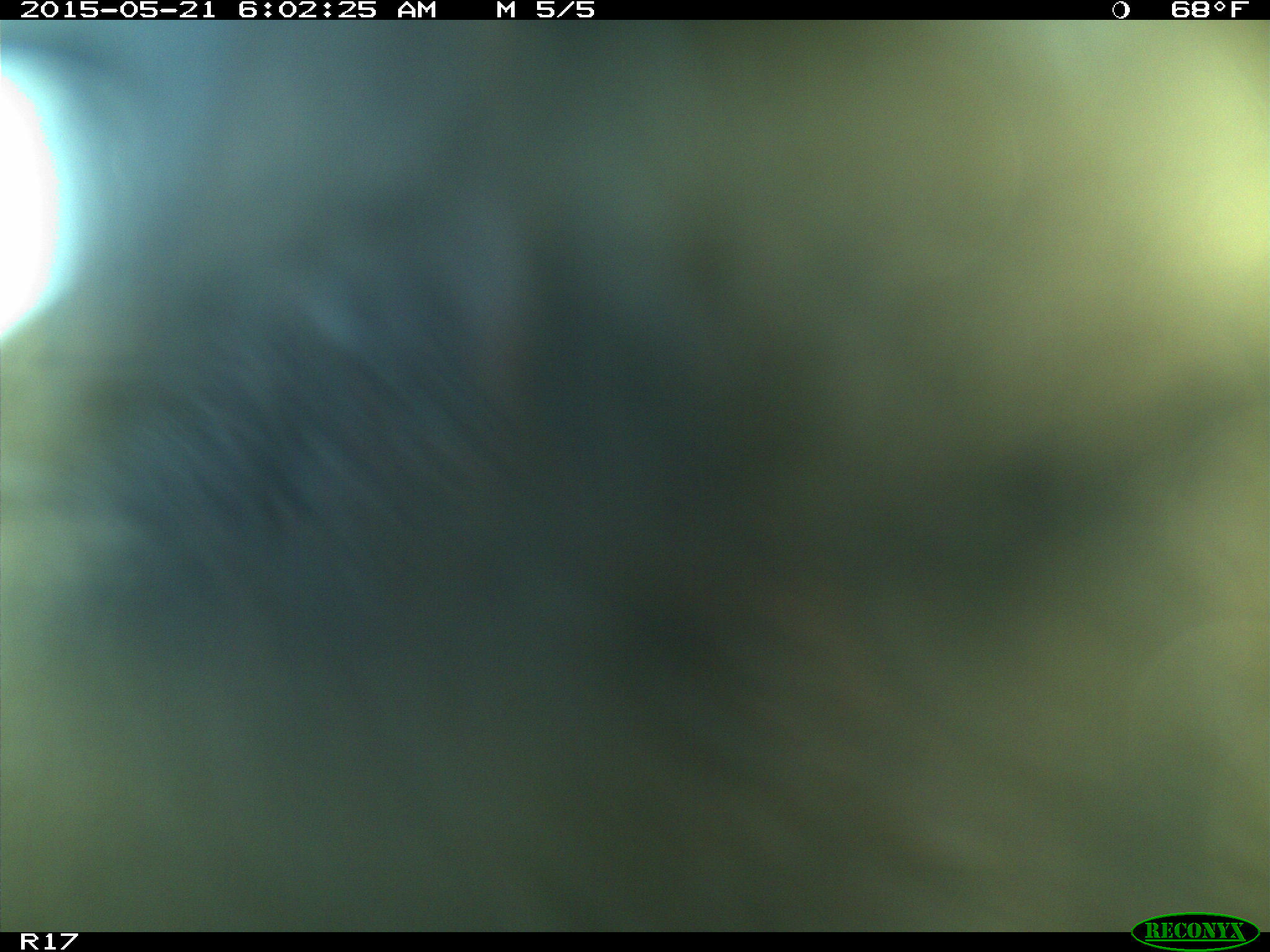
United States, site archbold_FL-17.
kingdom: Animalia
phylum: Chordata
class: Mammalia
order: Artiodactyla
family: Bovidae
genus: Bos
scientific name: Bos taurus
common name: domestic cow